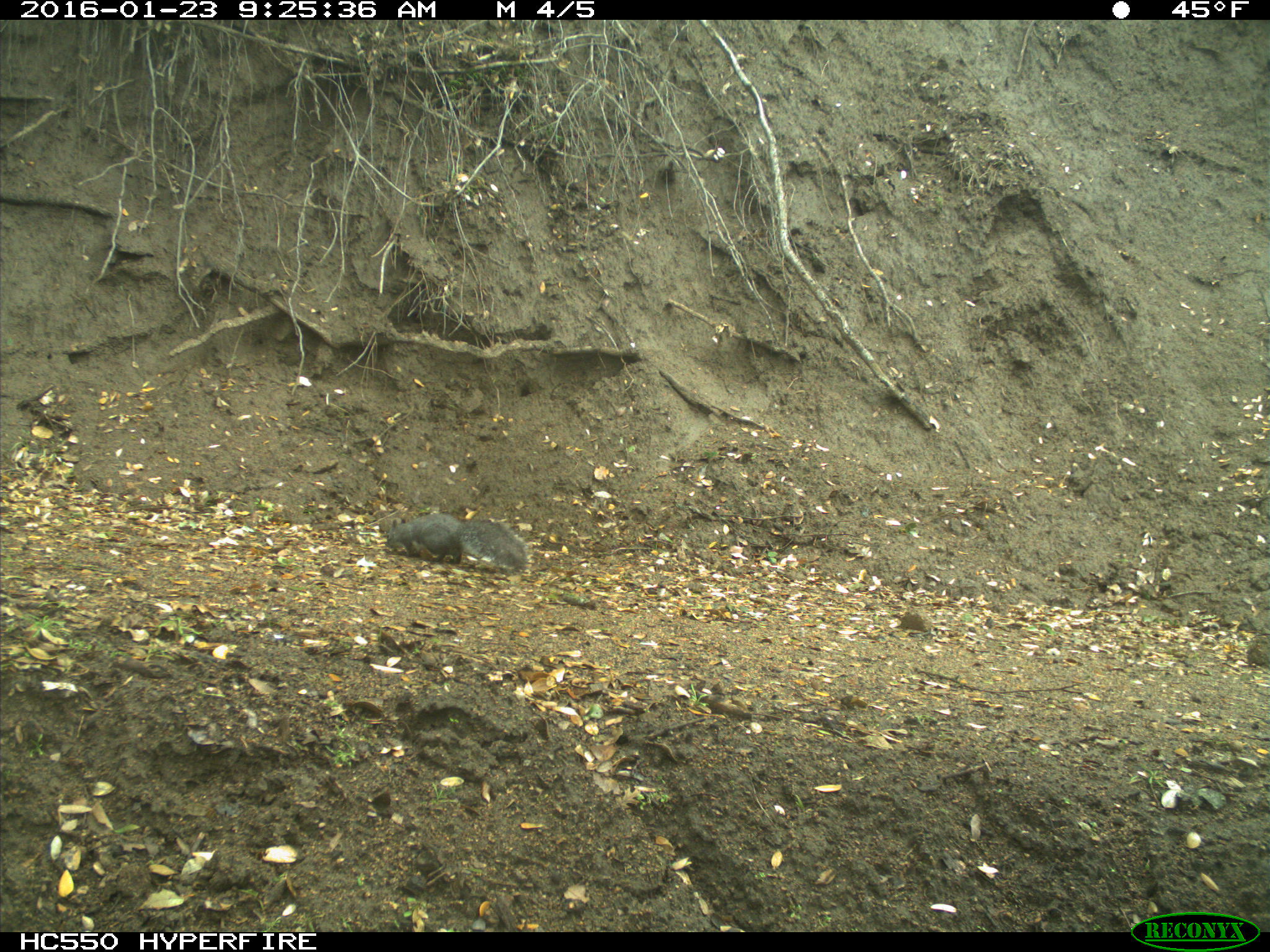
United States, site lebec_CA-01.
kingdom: Animalia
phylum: Chordata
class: Mammalia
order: Rodentia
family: Sciuridae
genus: Sciurus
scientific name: Sciurus carolinensis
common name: eastern gray squirrel